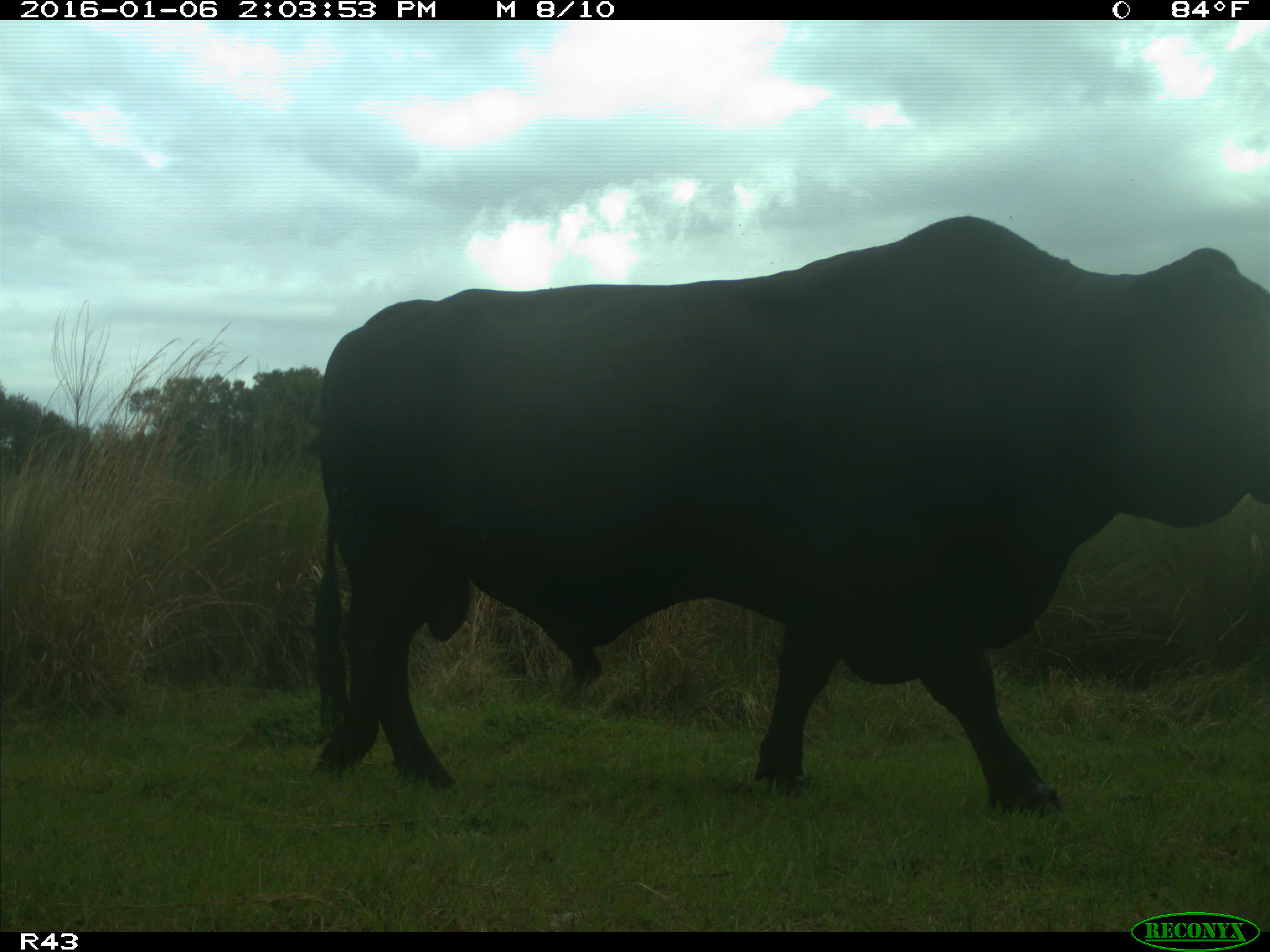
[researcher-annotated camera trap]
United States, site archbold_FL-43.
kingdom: Animalia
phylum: Chordata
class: Mammalia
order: Artiodactyla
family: Bovidae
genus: Bos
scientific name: Bos taurus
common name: domestic cow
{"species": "Bos taurus (domestic cow)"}